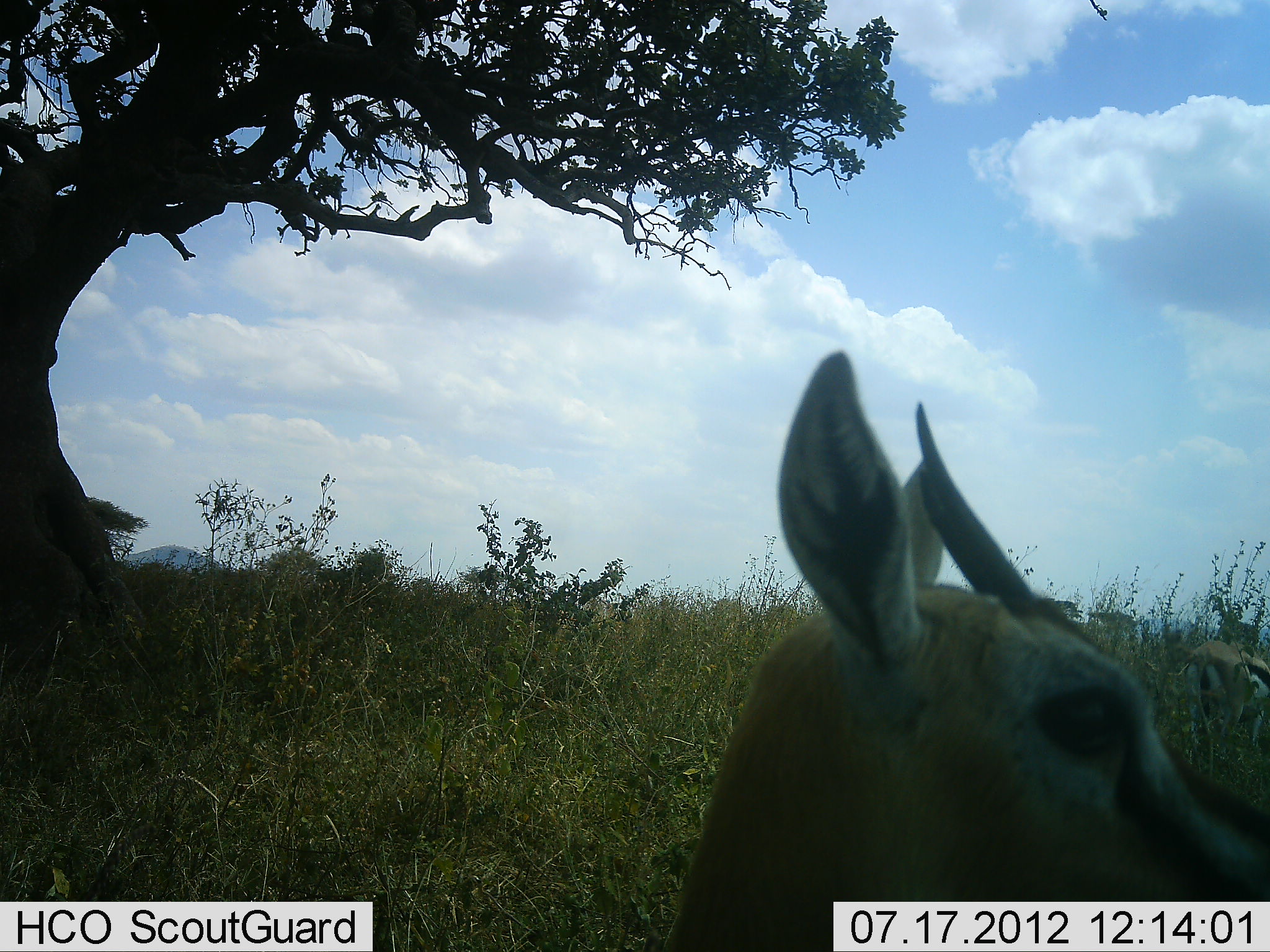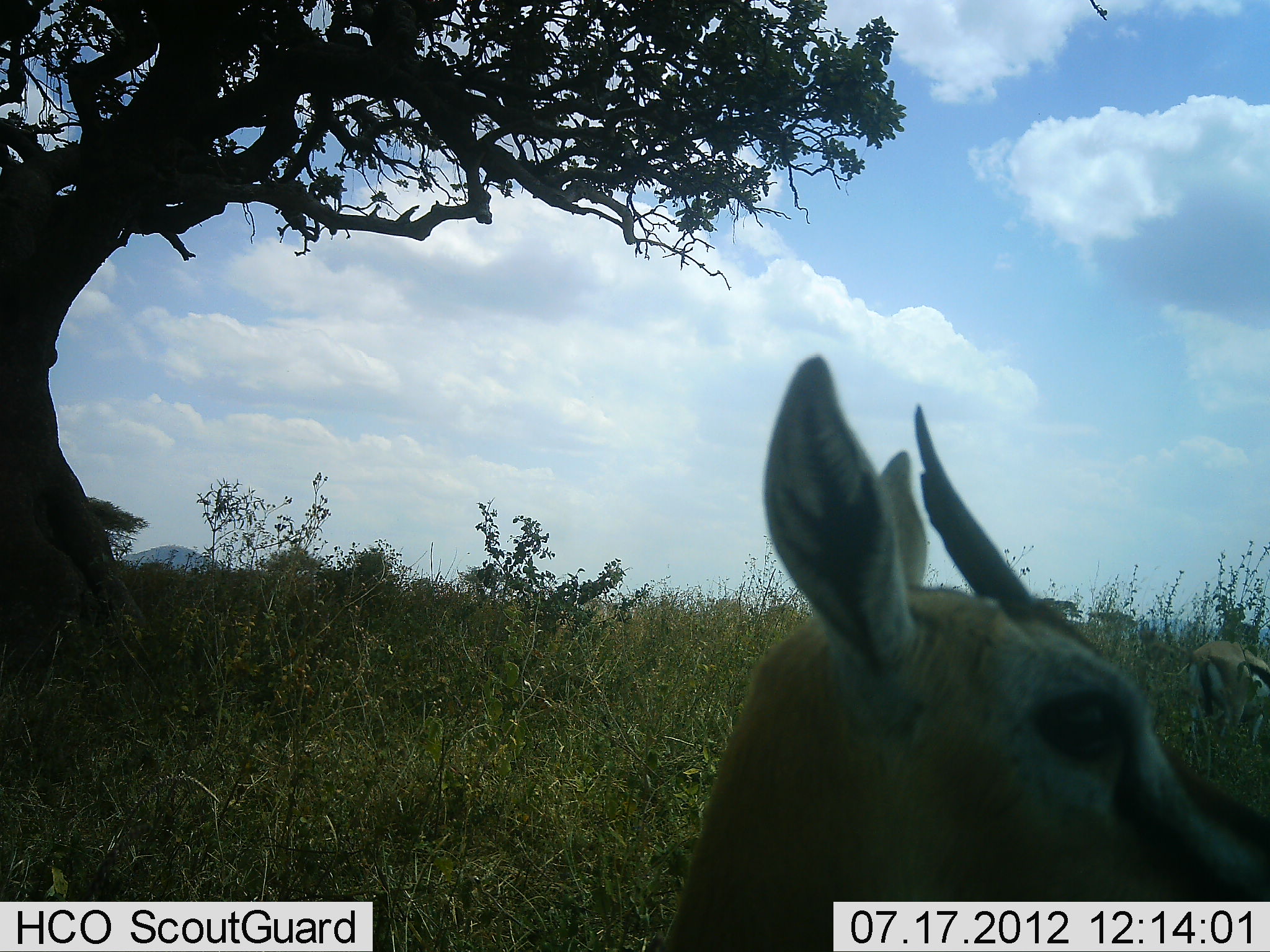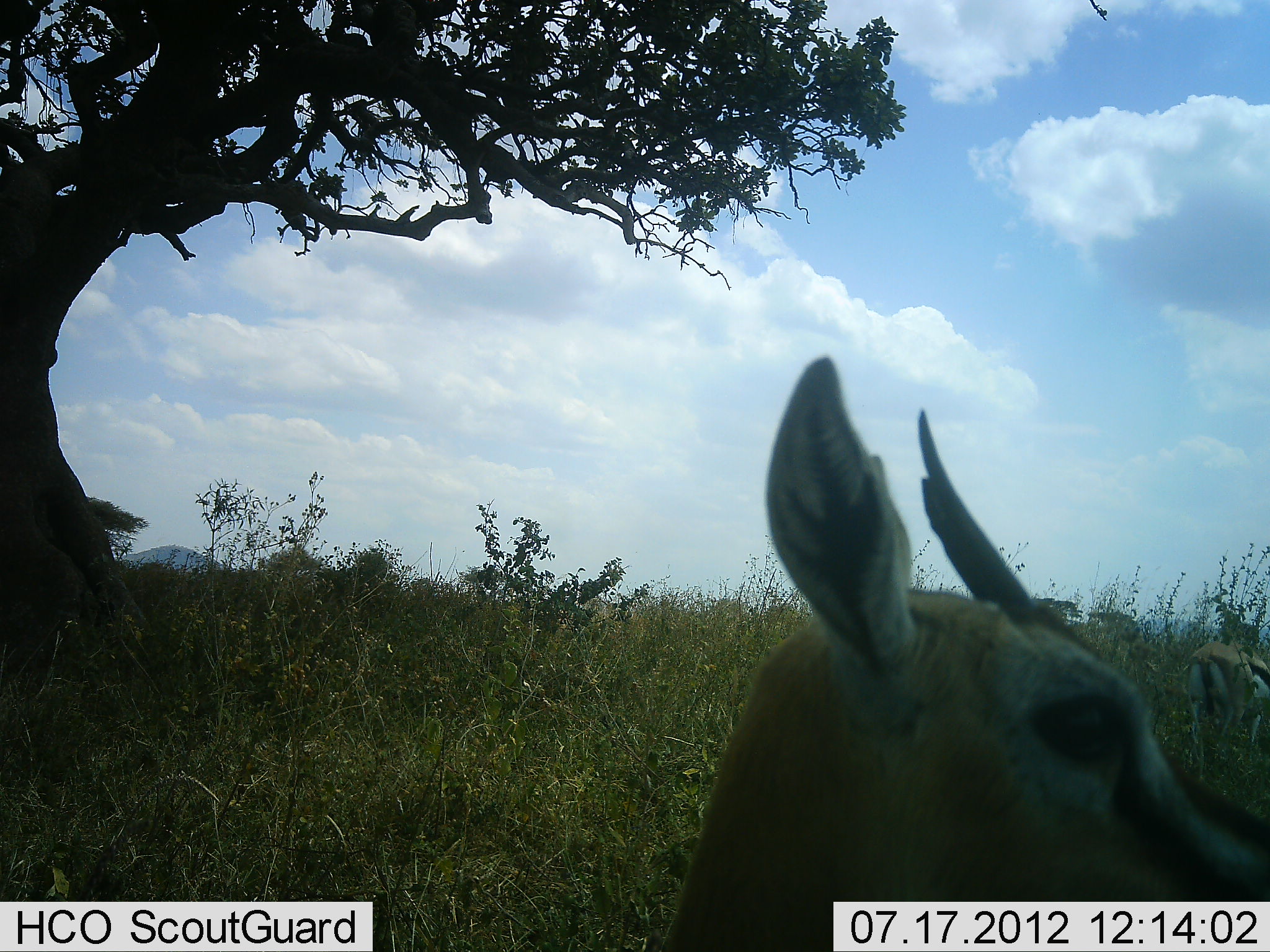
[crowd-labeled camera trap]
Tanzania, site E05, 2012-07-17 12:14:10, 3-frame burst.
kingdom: Animalia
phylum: Chordata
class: Mammalia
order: Artiodactyla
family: Bovidae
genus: Eudorcas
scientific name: Eudorcas thomsonii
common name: thomson's gazelle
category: gazellethomsons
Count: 2.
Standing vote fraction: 100%.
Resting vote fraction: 10%.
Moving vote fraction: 0%.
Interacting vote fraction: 0%.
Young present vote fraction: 0%.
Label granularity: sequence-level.